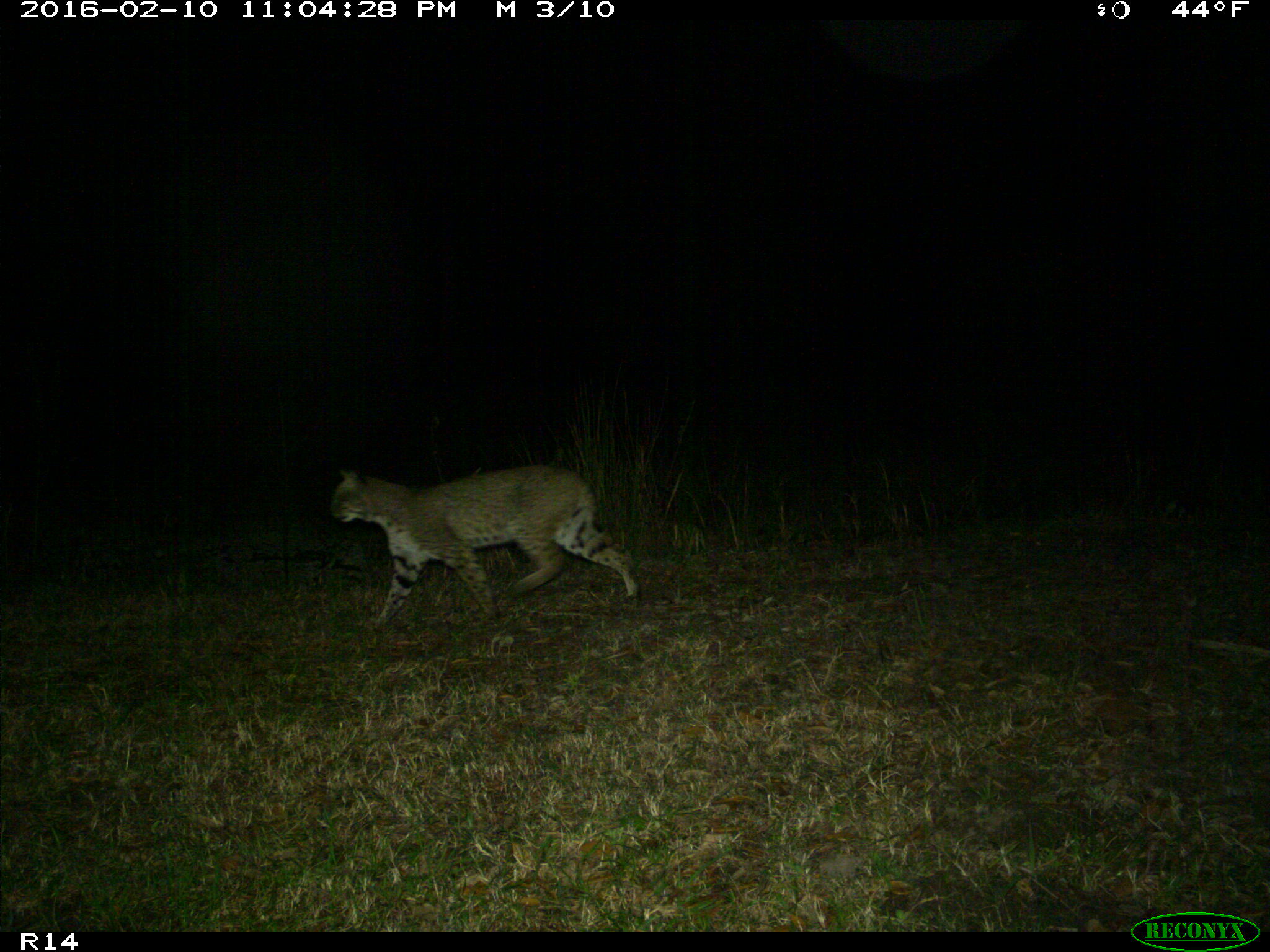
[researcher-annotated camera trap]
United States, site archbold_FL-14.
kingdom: Animalia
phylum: Chordata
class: Mammalia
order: Carnivora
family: Felidae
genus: Lynx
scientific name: Lynx rufus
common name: bobcat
Lynx rufus (bobcat).